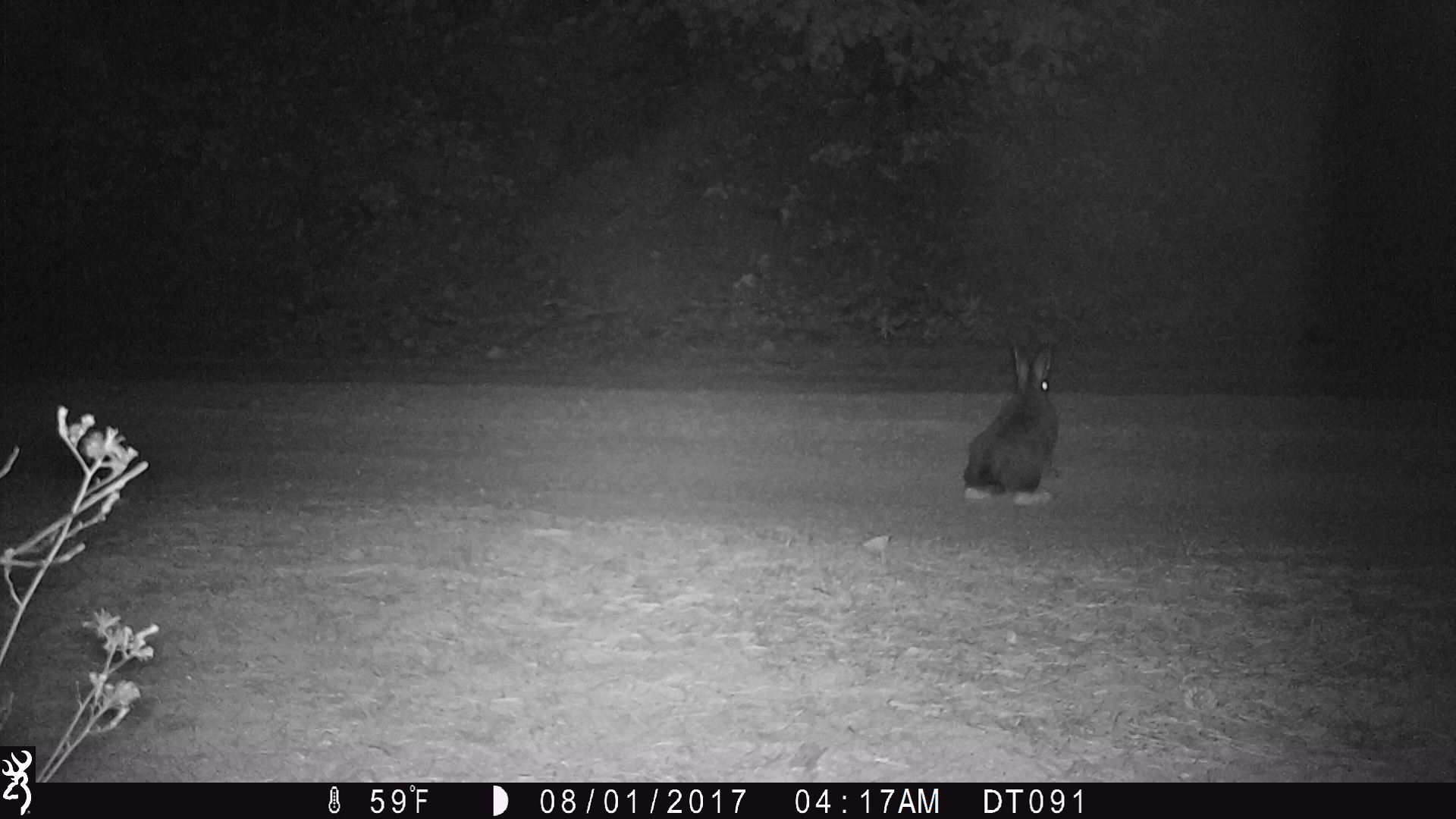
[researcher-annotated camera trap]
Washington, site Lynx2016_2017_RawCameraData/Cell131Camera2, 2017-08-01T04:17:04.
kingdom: Animalia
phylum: Chordata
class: Mammalia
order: Lagomorpha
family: Leporidae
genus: Lepus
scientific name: Lepus americanus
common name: snowshoe hare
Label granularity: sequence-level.